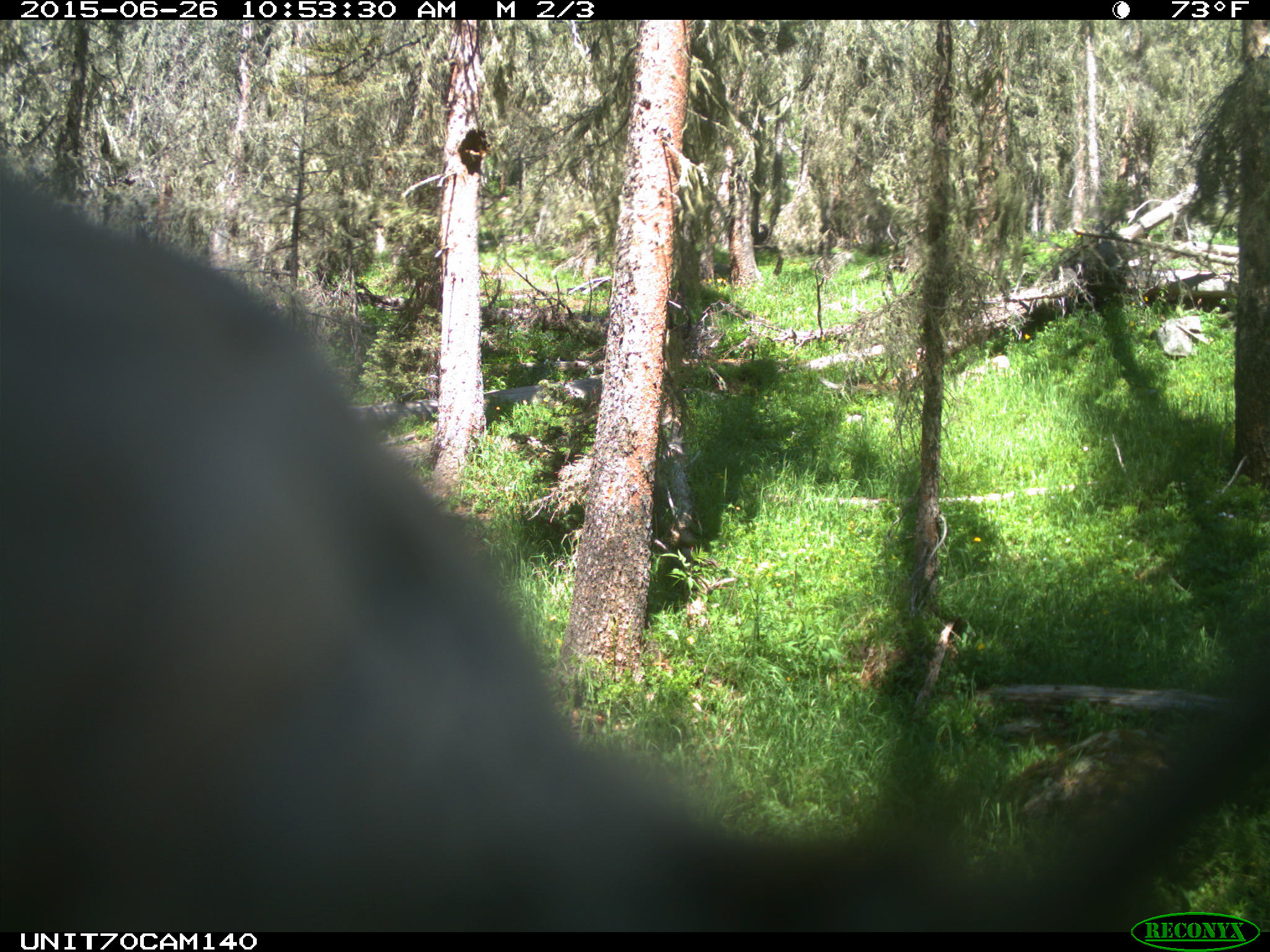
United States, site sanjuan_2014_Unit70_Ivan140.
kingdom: Animalia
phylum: Chordata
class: Aves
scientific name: Aves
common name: birds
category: unidentified bird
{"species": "unidentified bird (birds) (Aves)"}